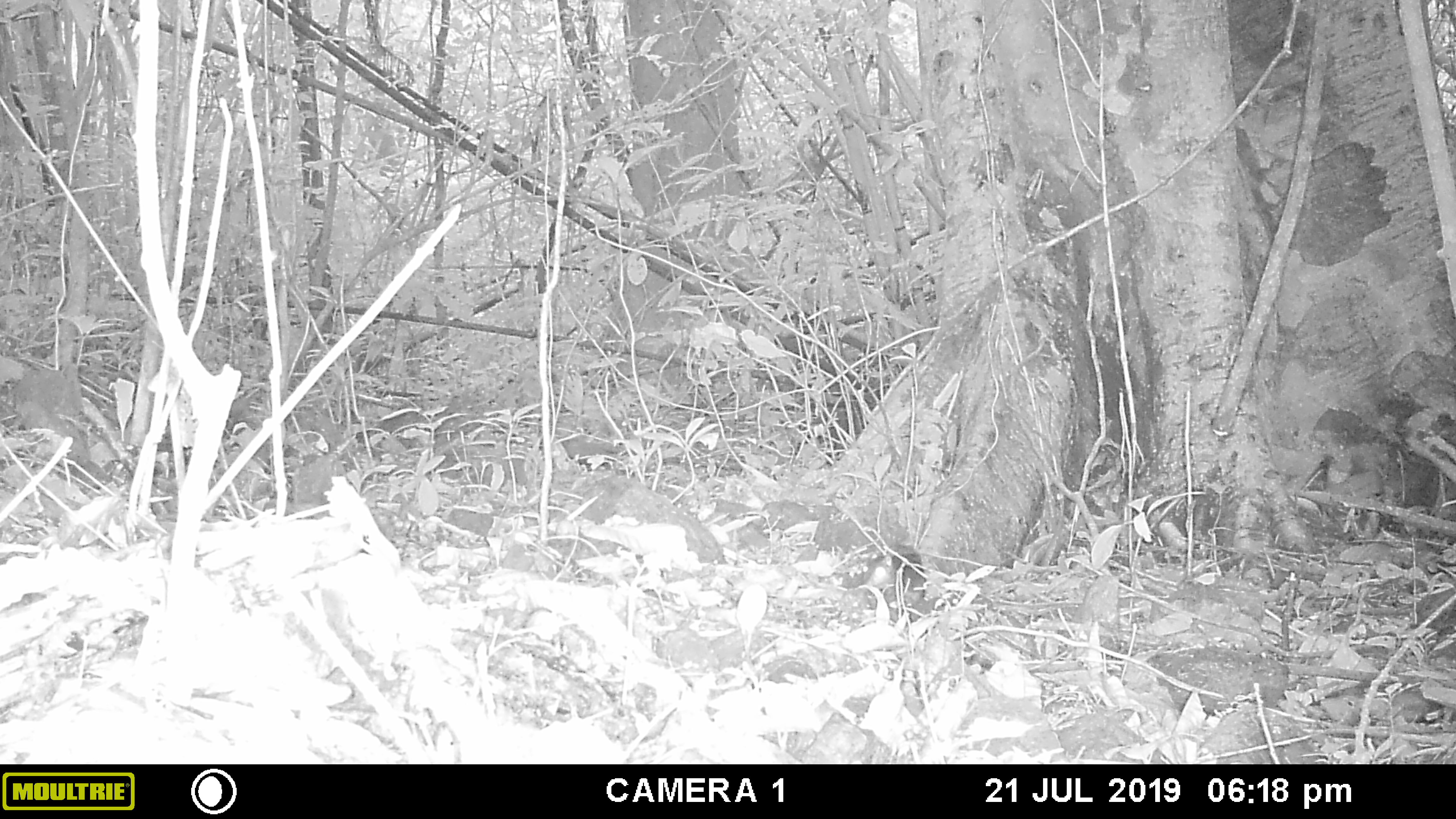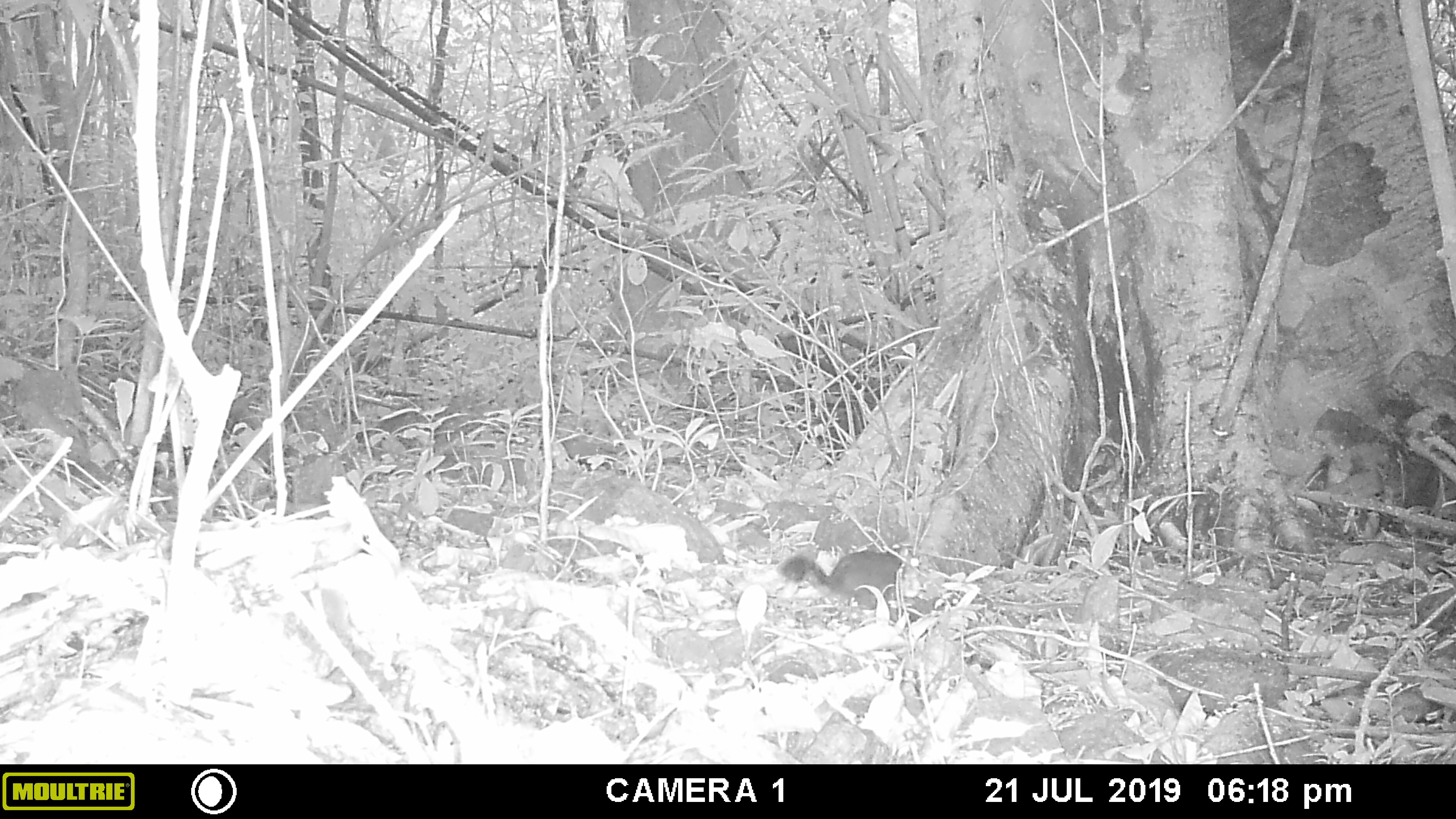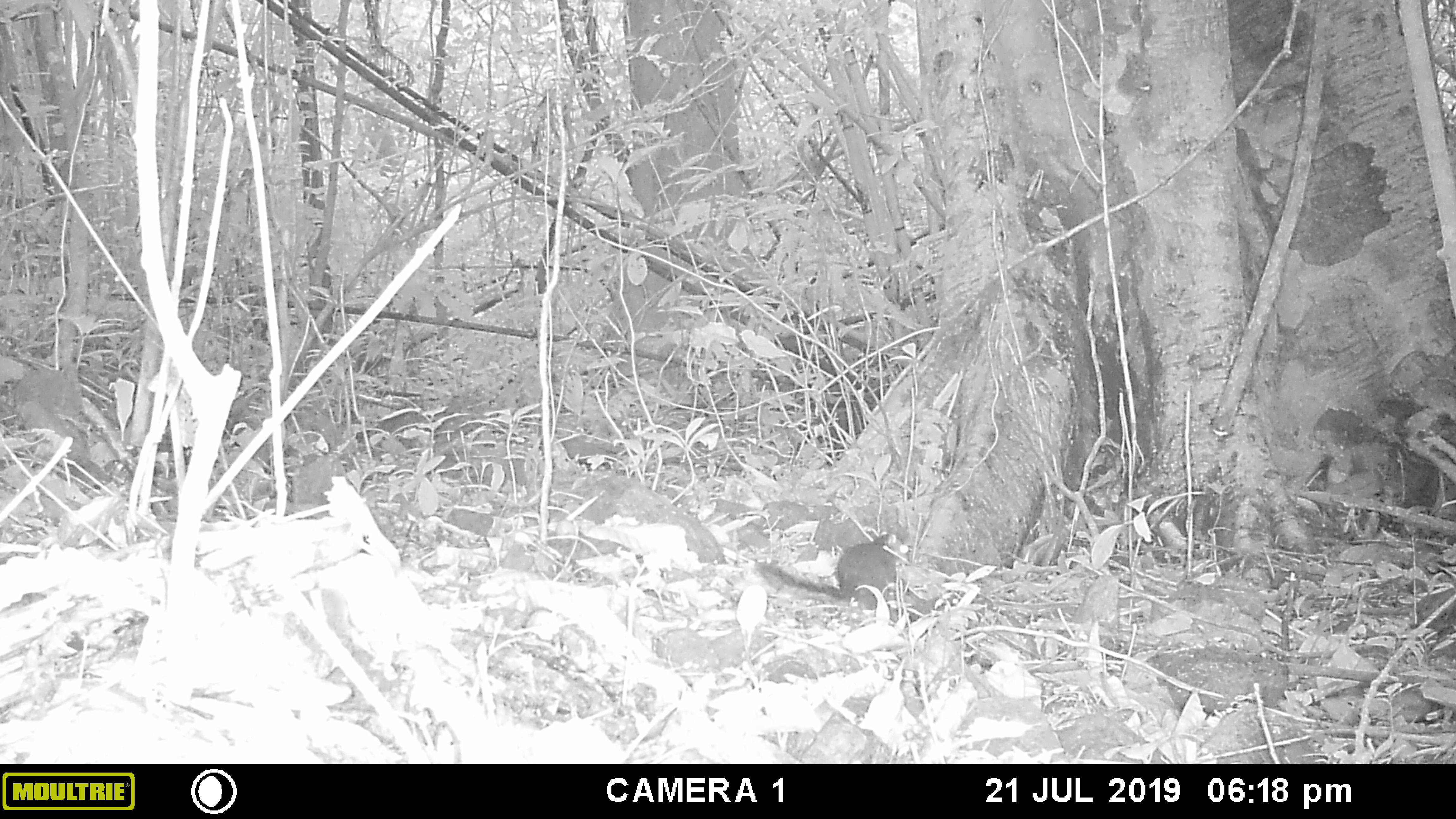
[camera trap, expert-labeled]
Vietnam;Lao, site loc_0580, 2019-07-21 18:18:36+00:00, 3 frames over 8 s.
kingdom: Animalia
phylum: Chordata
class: Mammalia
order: Rodentia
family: Sciuridae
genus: Dremomys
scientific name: Dremomys rufigenis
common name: red-cheeked squirrel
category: red cheeked squirrel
Red cheeked squirrel (red-cheeked squirrel) (Dremomys rufigenis). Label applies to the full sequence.